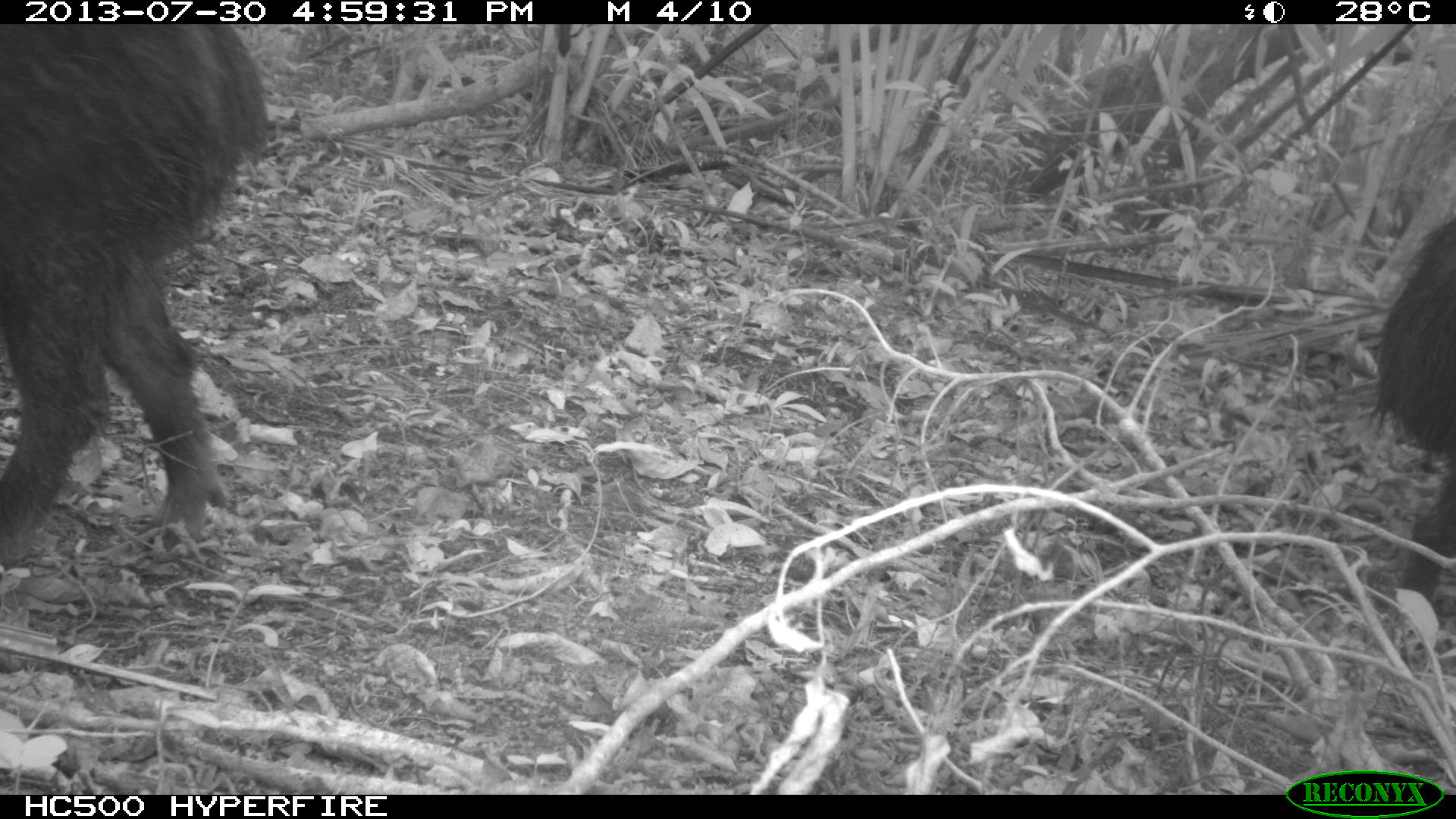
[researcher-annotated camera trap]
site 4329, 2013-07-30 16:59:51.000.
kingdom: Animalia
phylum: Chordata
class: Mammalia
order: Artiodactyla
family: Tayassuidae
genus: Tayassu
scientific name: Tayassu pecari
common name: white-lipped peccary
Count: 2.